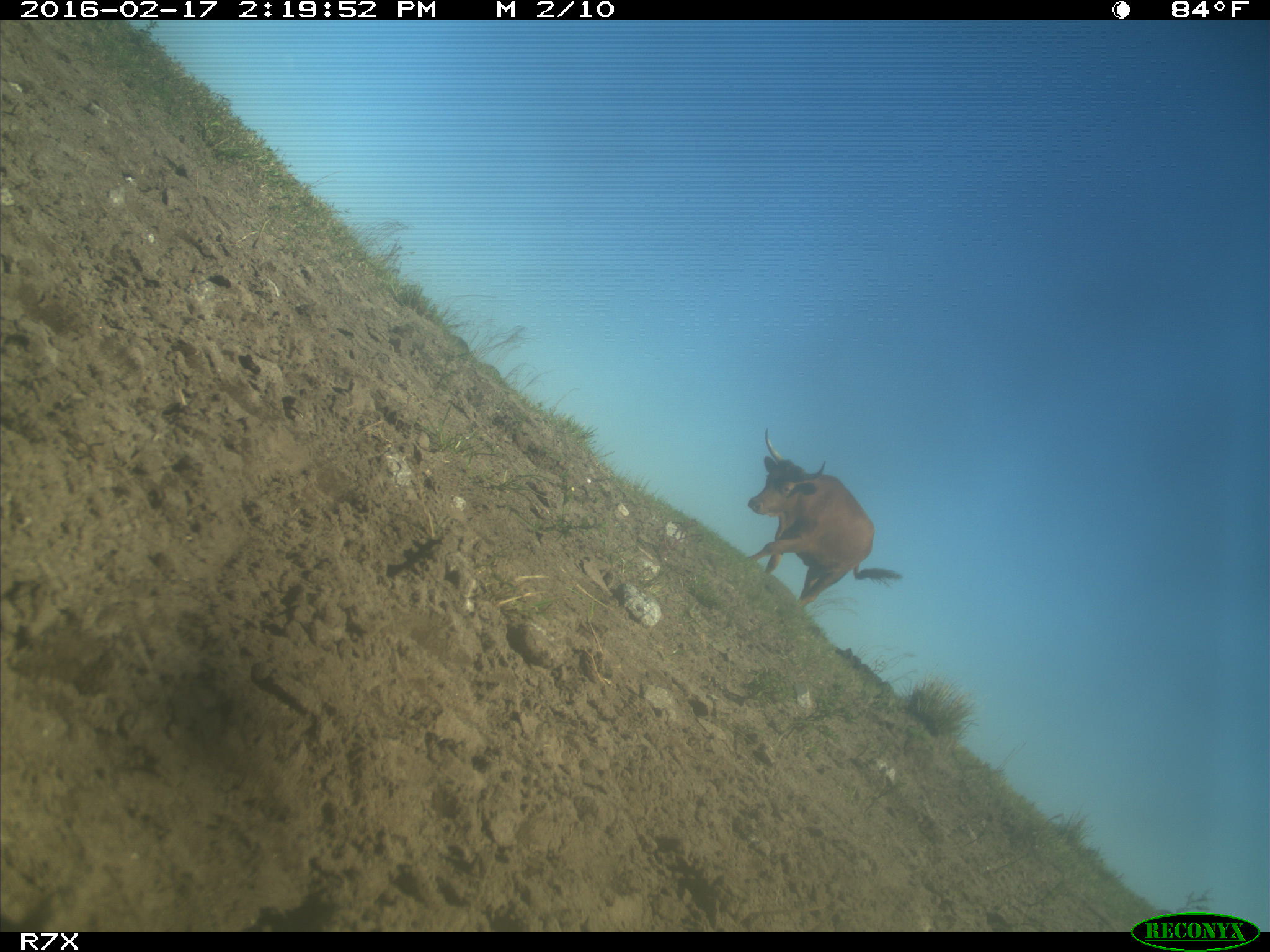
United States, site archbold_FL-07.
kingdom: Animalia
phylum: Chordata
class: Mammalia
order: Artiodactyla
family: Bovidae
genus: Bos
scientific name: Bos taurus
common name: domestic cow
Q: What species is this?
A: Bos taurus (domestic cow).